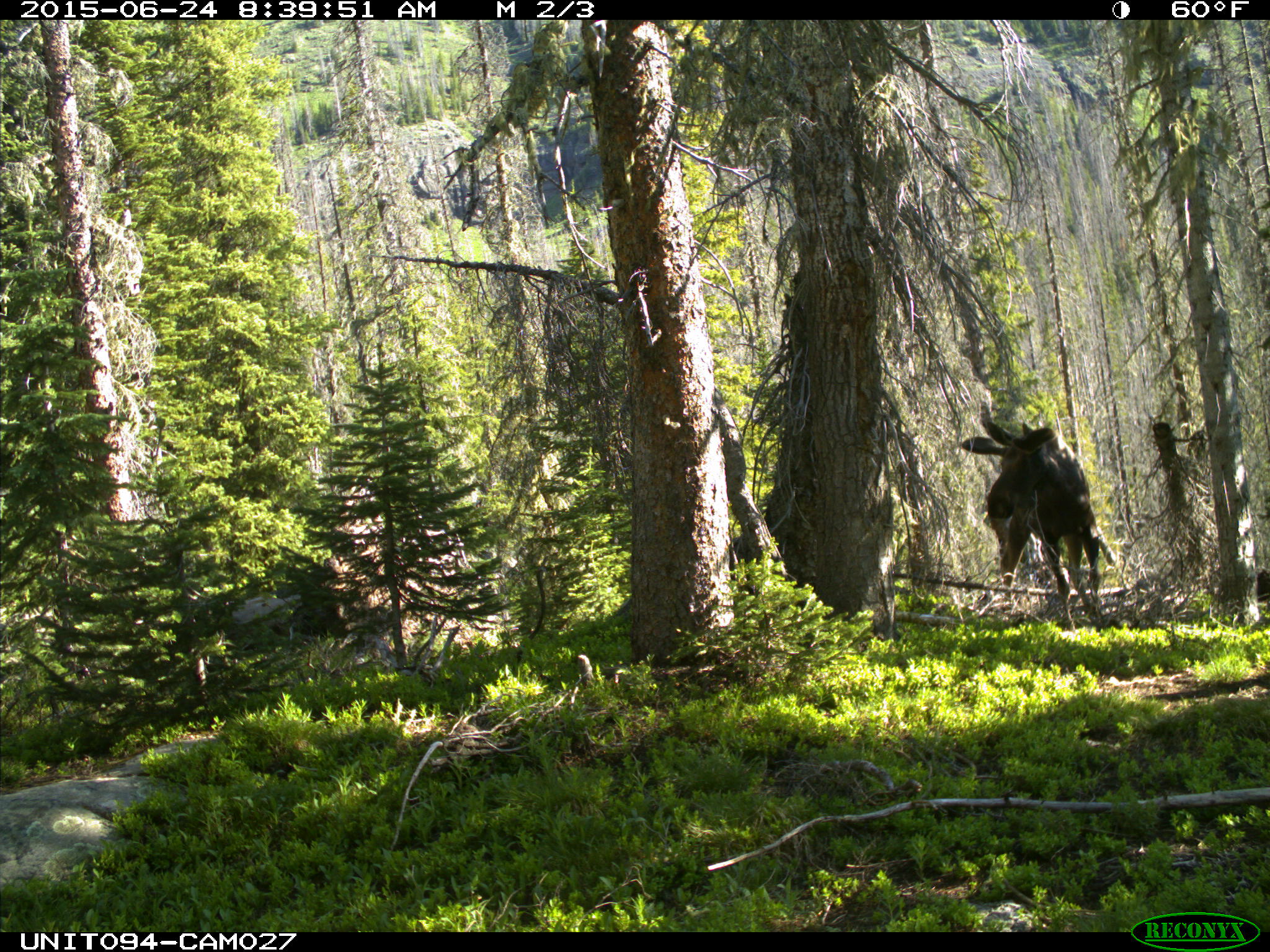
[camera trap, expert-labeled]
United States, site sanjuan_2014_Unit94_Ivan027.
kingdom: Animalia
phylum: Chordata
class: Mammalia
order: Artiodactyla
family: Cervidae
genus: Alces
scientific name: Alces alces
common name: moose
Alces alces (moose).